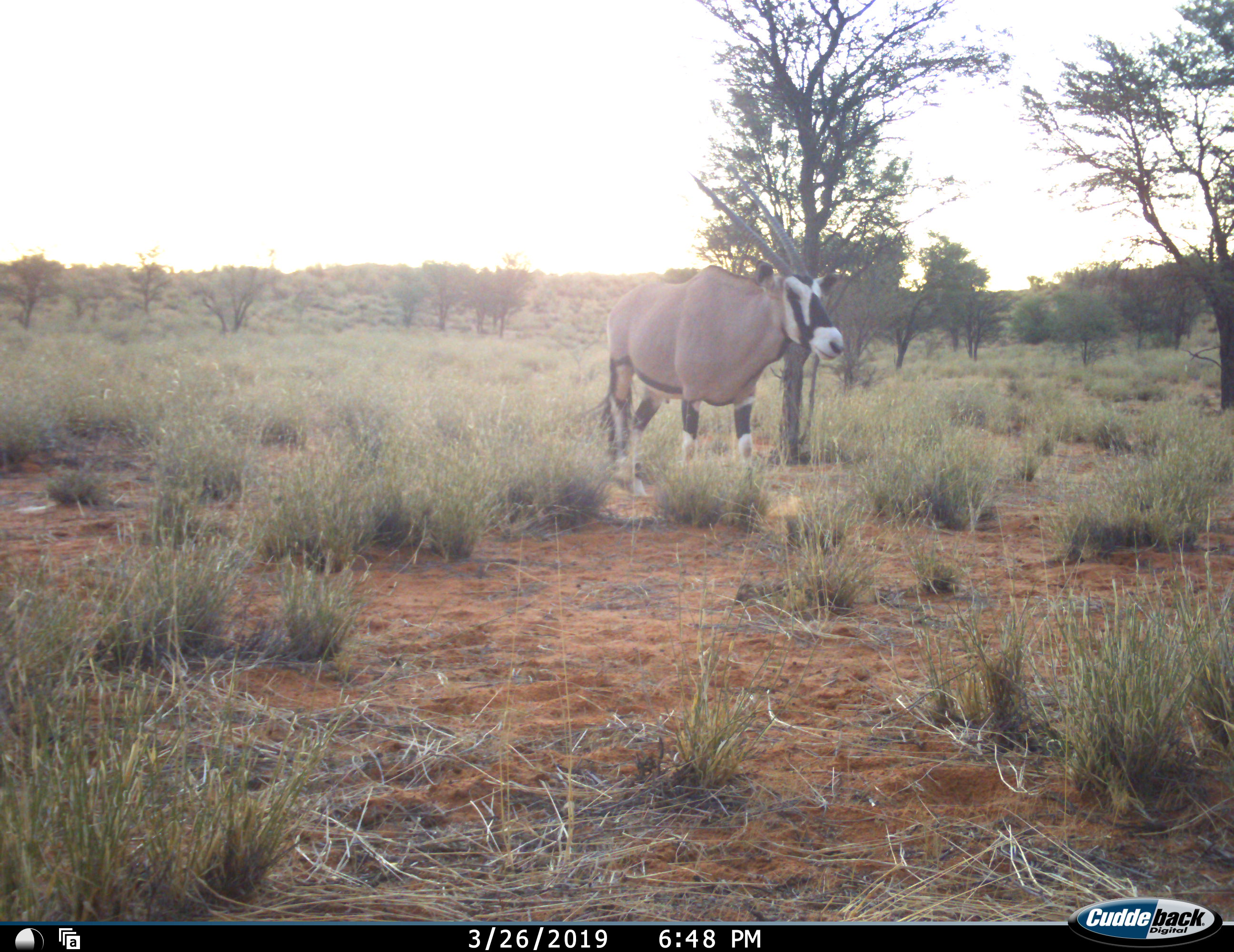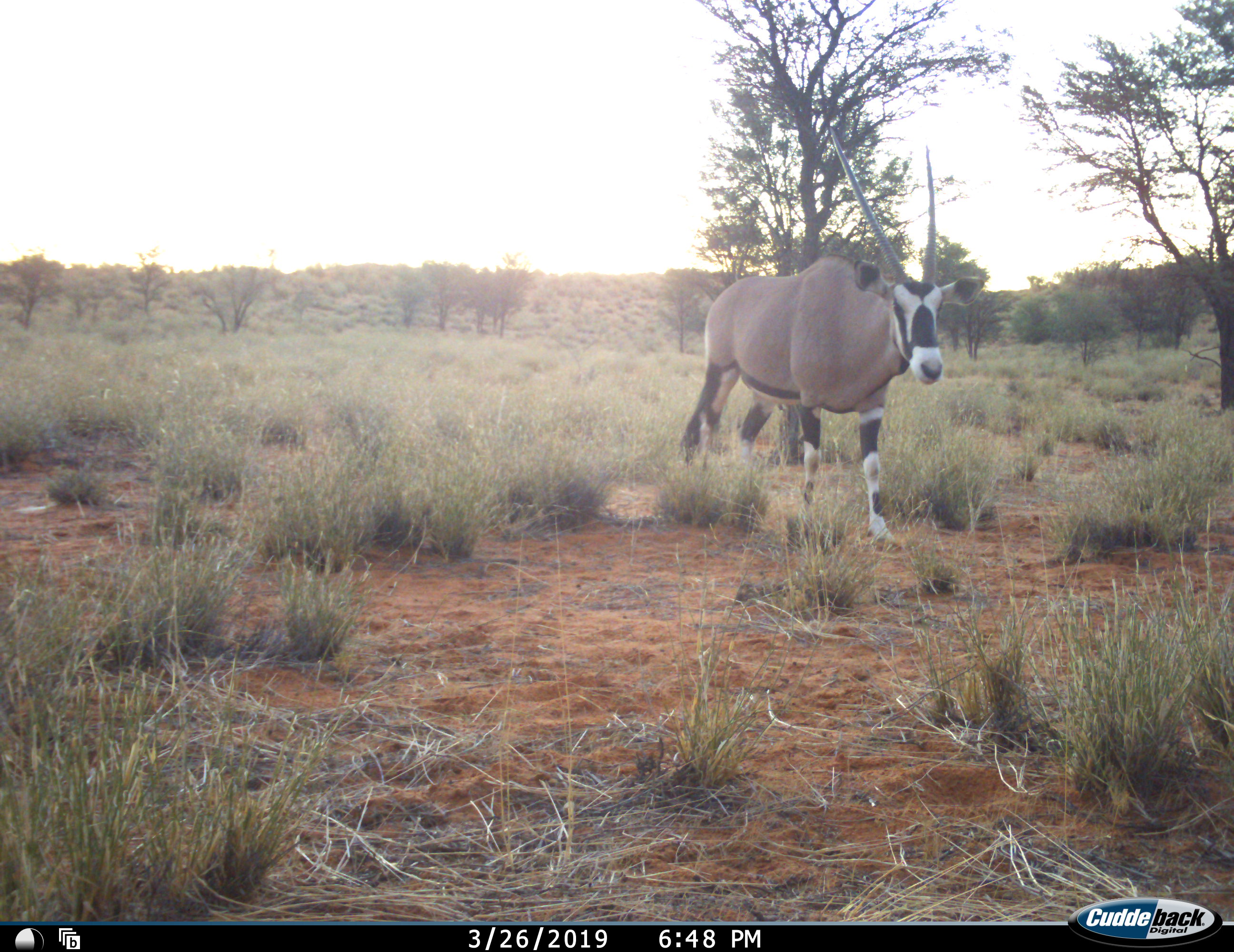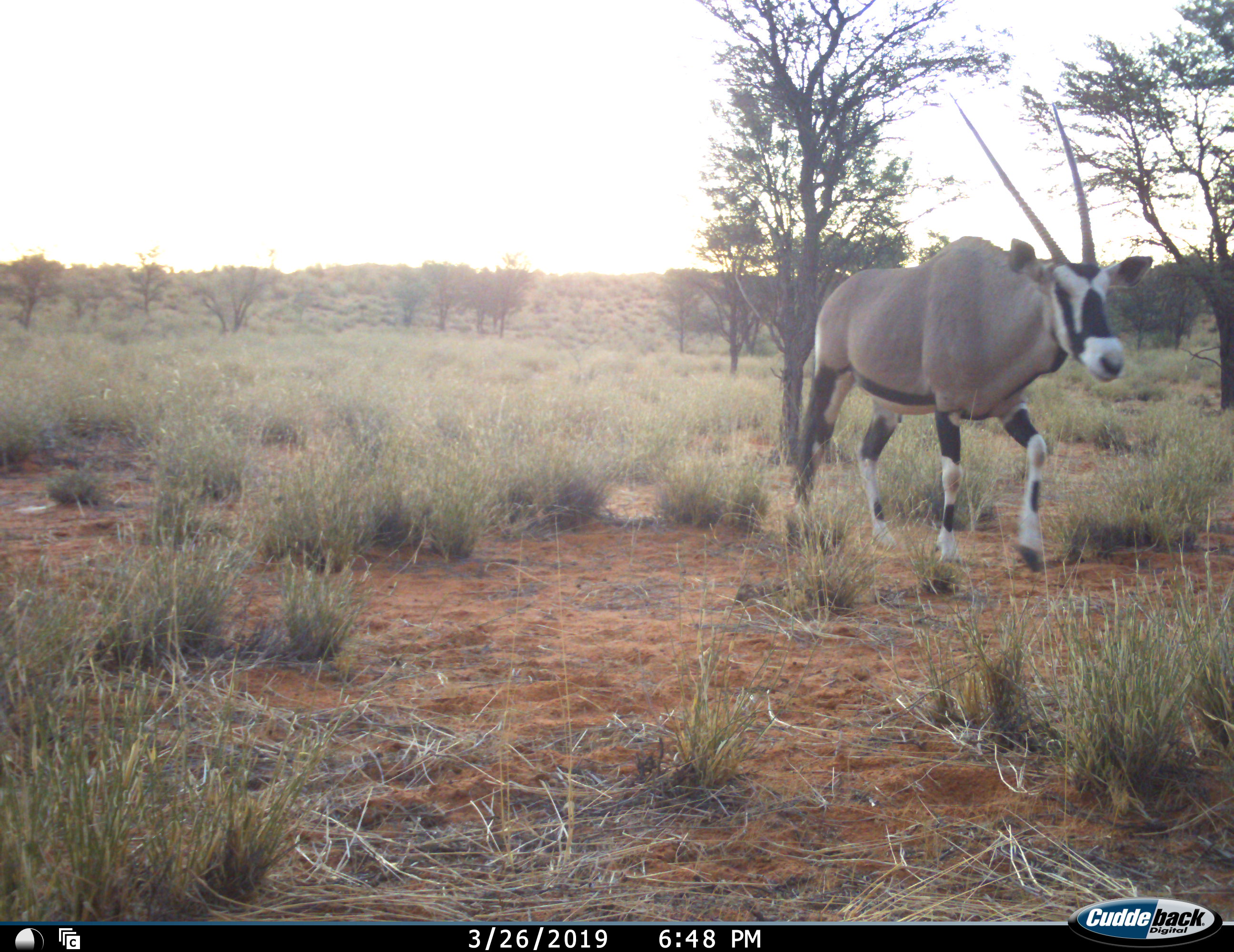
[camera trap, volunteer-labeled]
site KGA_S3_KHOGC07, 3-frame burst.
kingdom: Animalia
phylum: Chordata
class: Mammalia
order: Artiodactyla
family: Bovidae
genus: Oryx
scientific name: Oryx gazella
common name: gemsbok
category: oryx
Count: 1.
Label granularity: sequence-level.